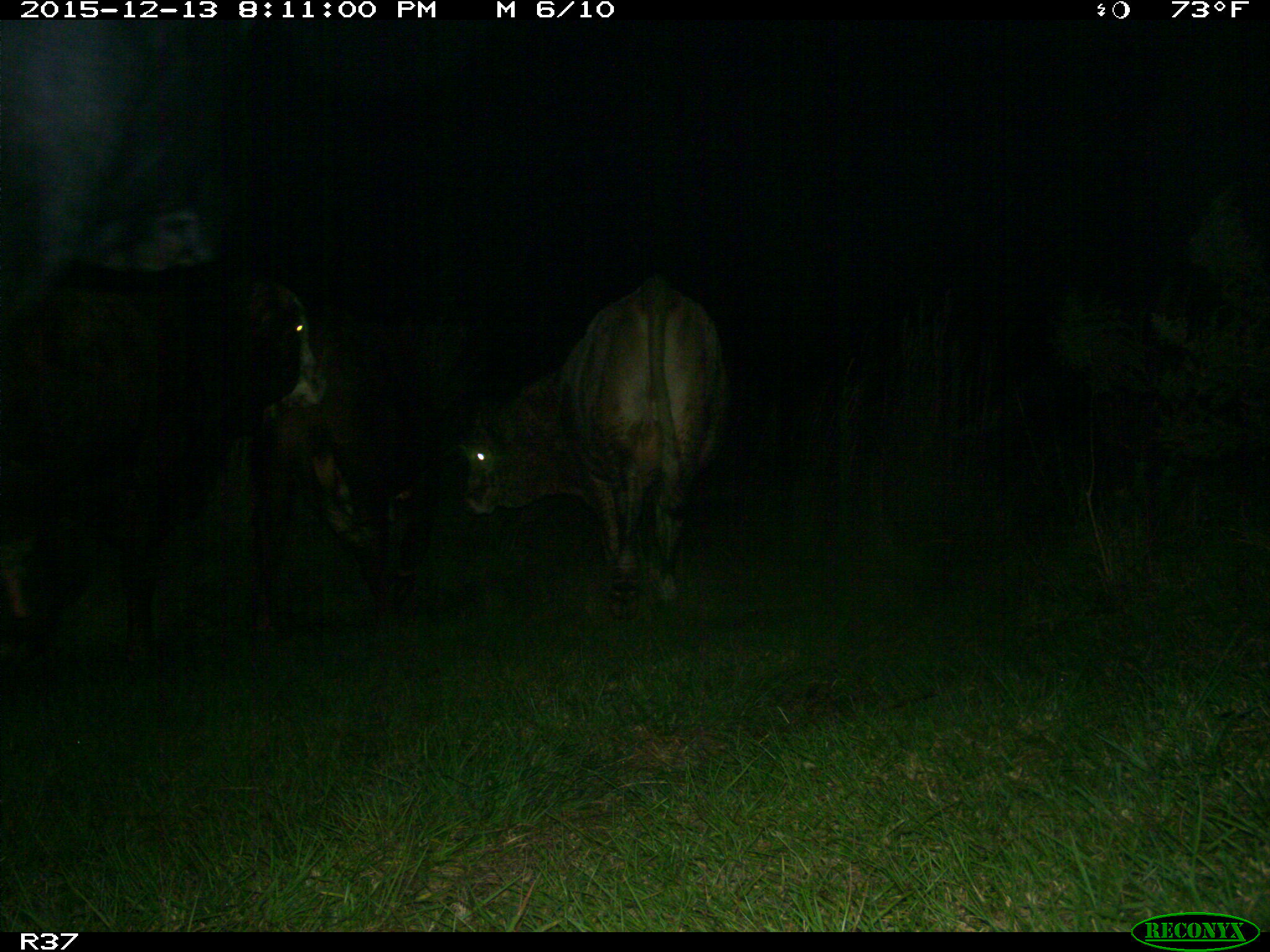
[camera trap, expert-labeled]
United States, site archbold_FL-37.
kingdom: Animalia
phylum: Chordata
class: Mammalia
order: Artiodactyla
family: Bovidae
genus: Bos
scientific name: Bos taurus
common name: domestic cow